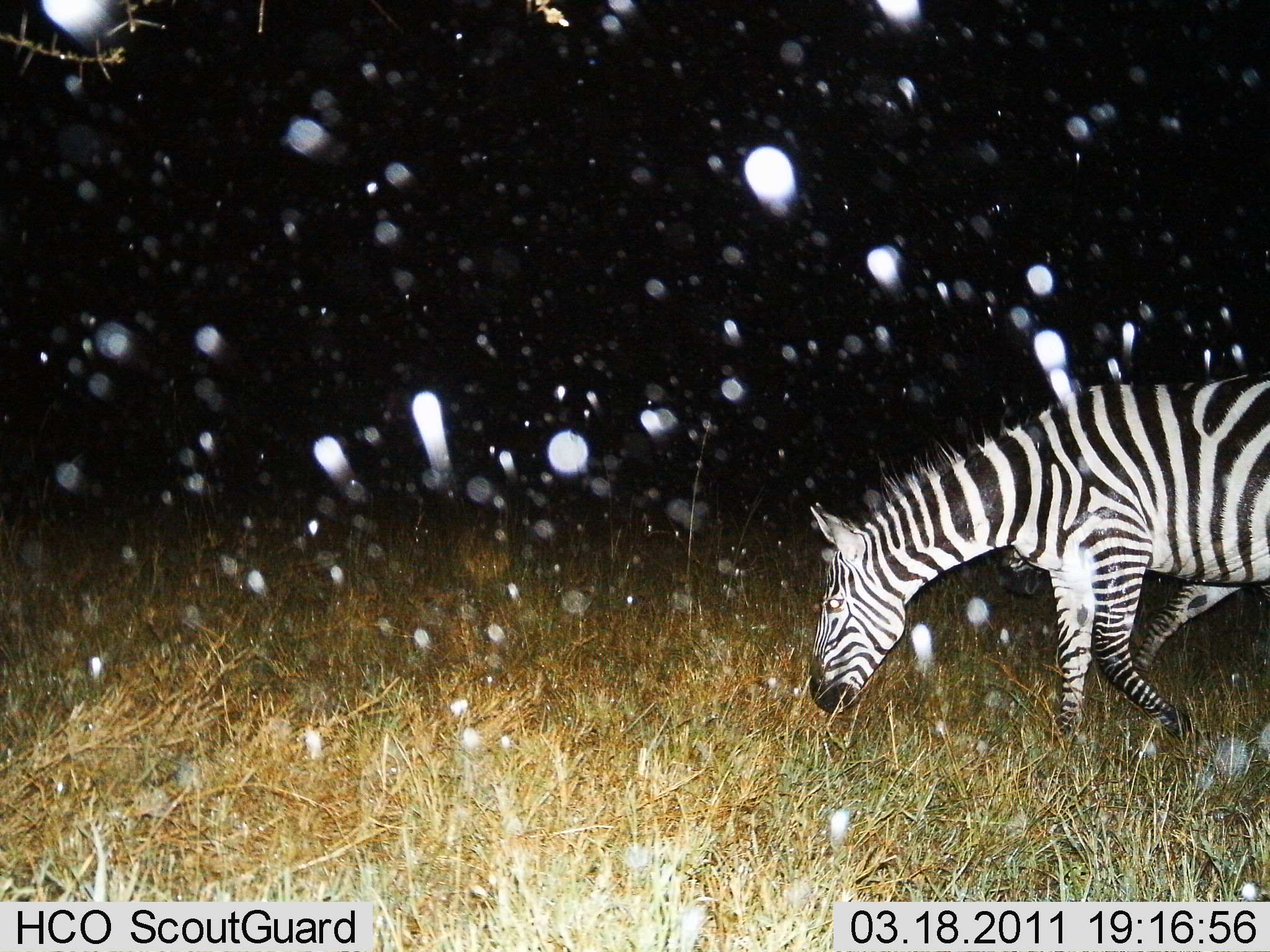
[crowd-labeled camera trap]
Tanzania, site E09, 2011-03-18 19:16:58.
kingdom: Animalia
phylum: Chordata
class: Mammalia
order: Perissodactyla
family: Equidae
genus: Equus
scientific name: Equus quagga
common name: plains zebra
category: zebra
Zebra (plains zebra) (Equus quagga), count 2. Behavior (volunteer vote fractions): standing 15%, resting 0%, moving 38%, interacting 0%. Young present (vote fraction): 0%. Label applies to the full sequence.